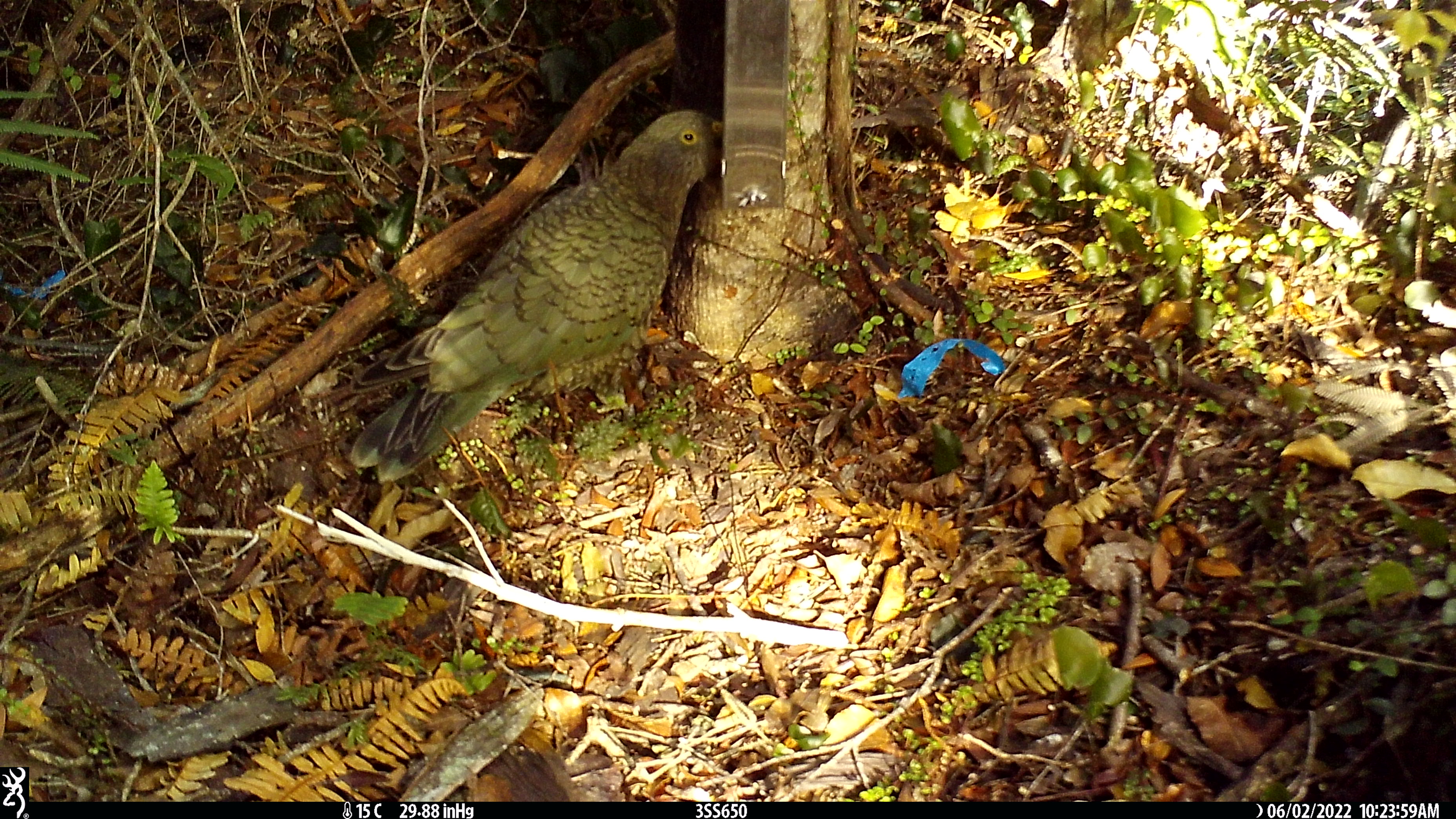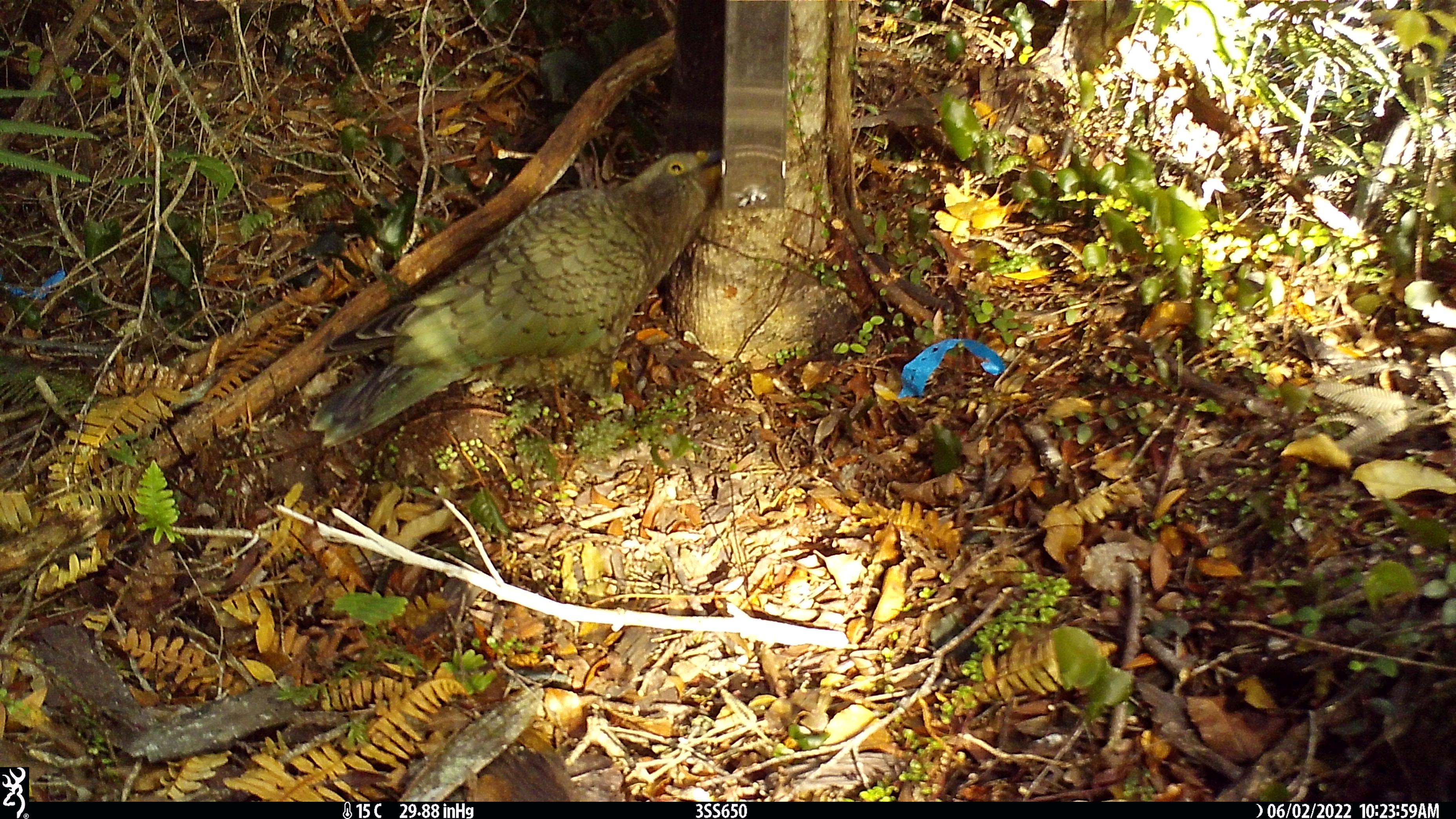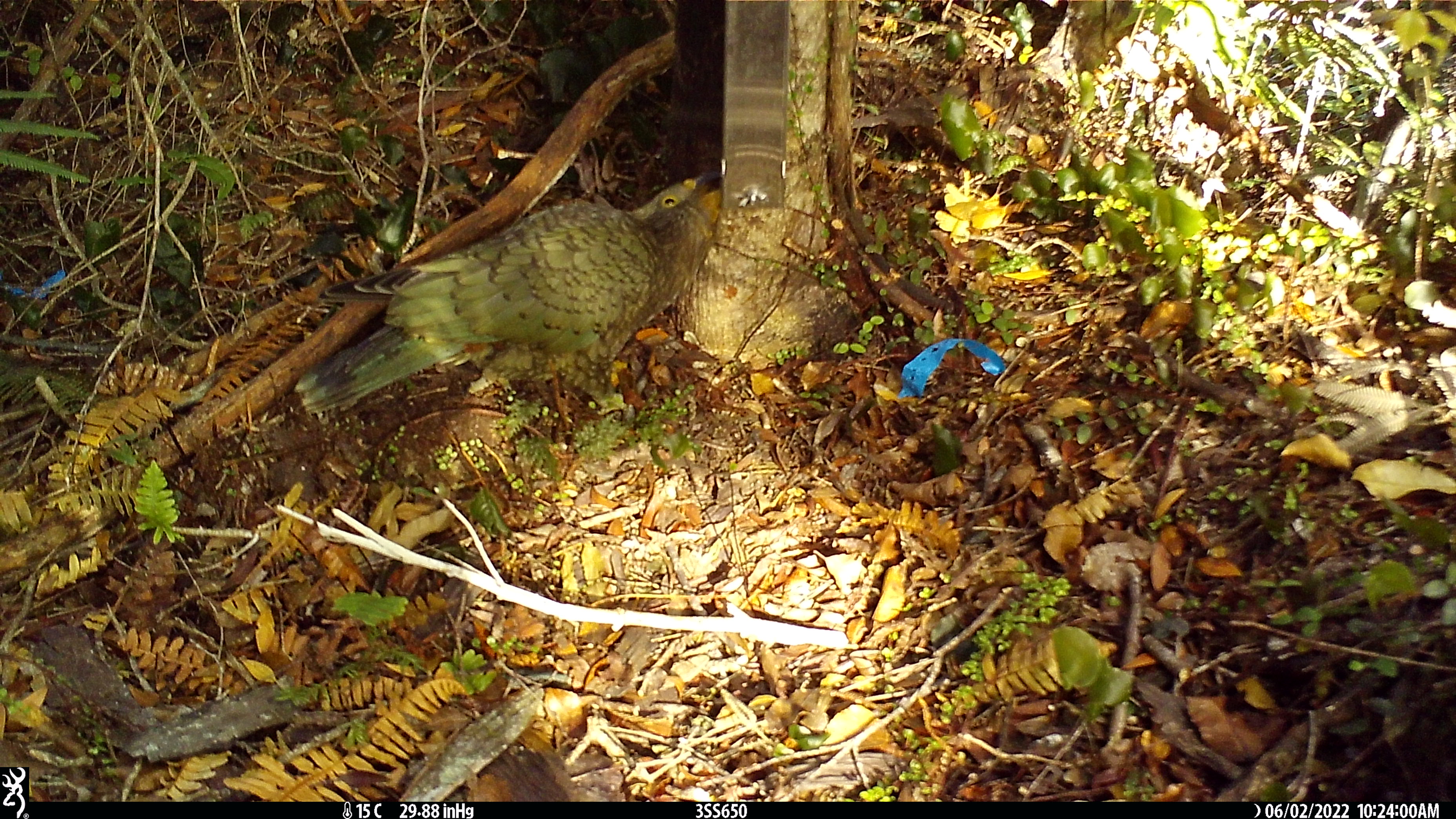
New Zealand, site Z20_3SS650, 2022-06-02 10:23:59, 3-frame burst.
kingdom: Animalia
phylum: Chordata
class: Aves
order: Psittaciformes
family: Strigopidae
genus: Nestor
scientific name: Nestor notabilis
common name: kea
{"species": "kea (Nestor notabilis)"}